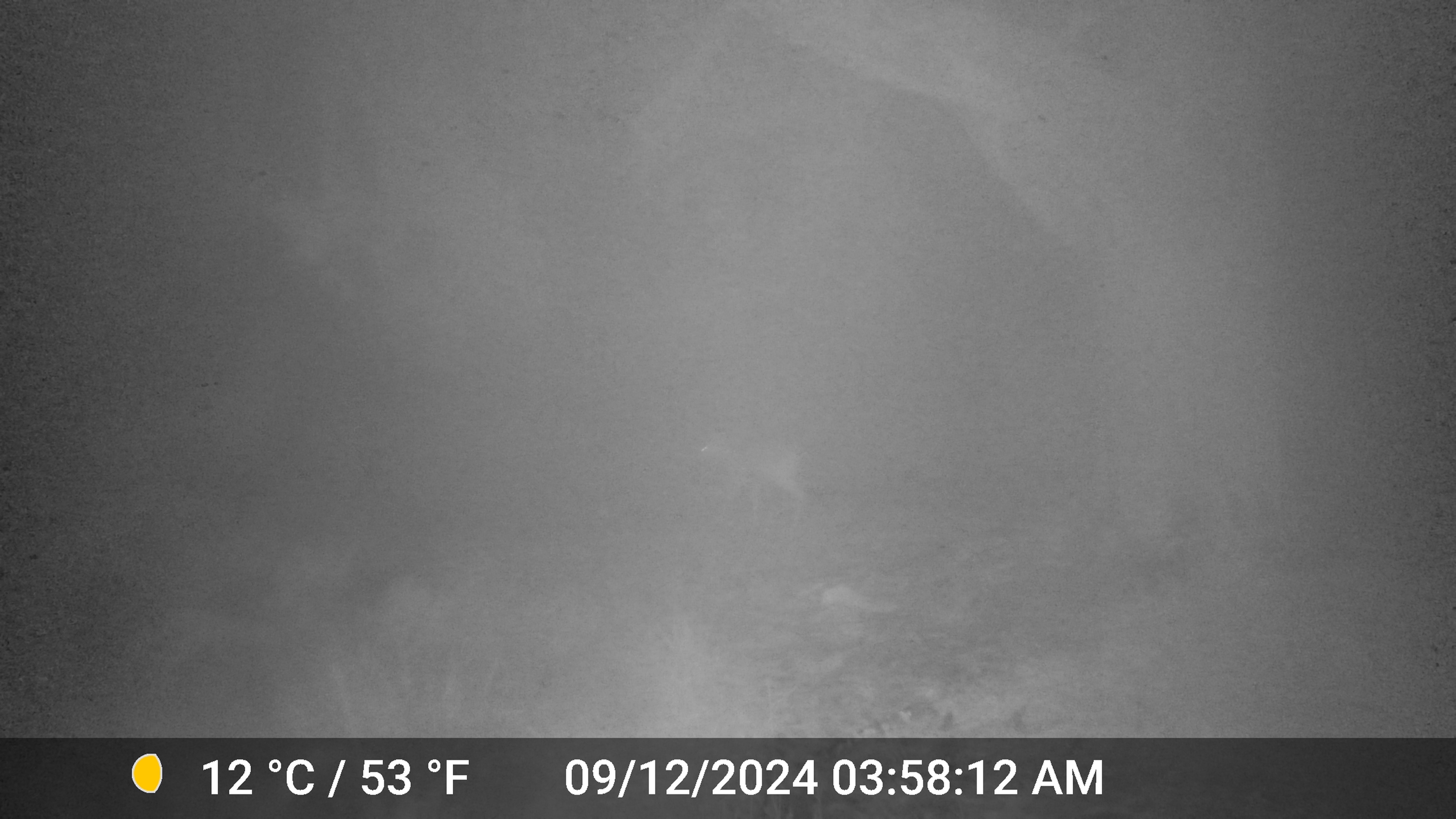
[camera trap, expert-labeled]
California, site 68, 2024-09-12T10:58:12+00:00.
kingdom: Animalia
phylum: Chordata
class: Mammalia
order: Artiodactyla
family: Cervidae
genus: Odocoileus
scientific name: Odocoileus hemionus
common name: mule deer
Mule deer (Odocoileus hemionus).